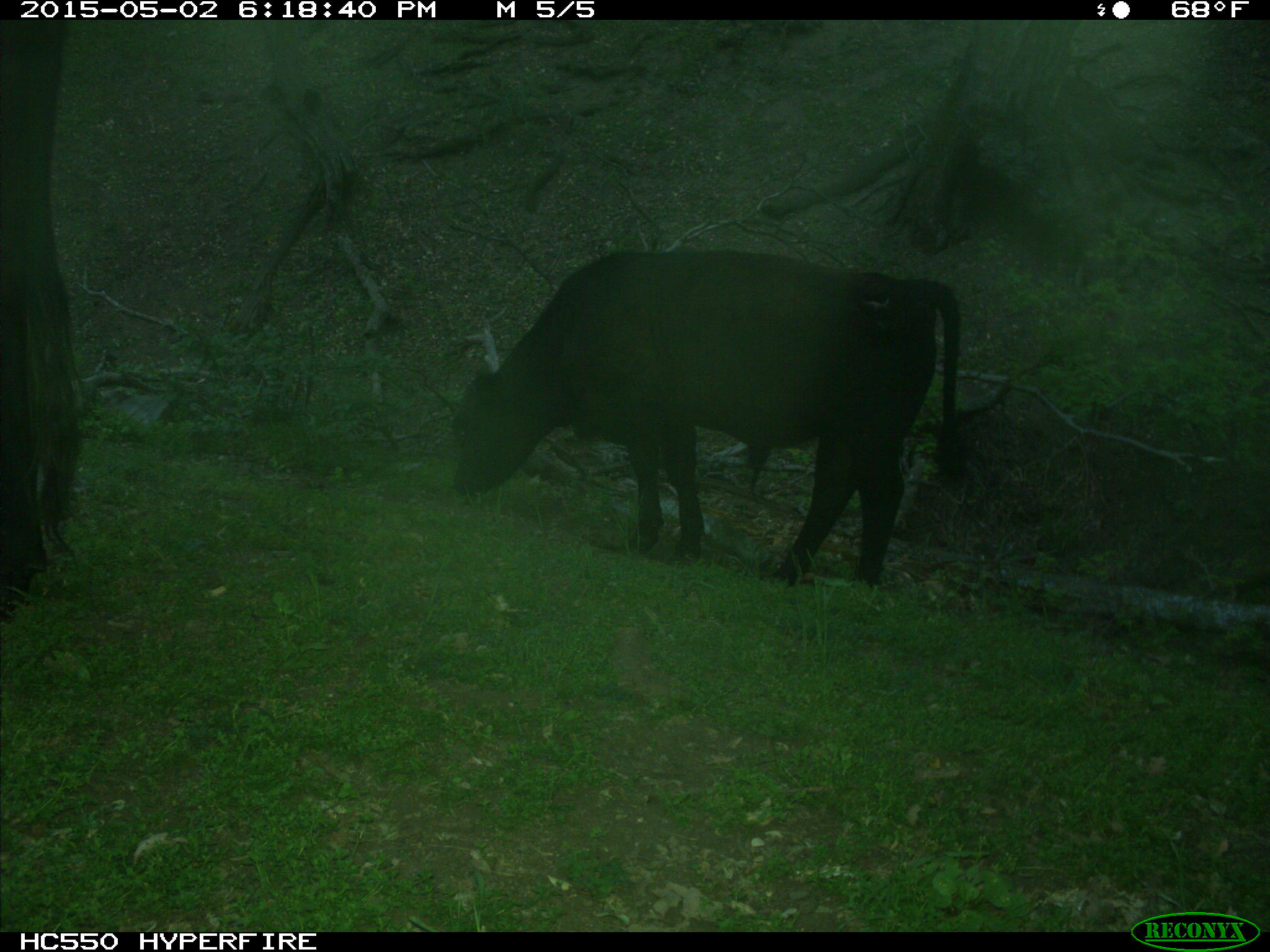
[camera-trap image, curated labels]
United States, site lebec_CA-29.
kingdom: Animalia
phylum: Chordata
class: Mammalia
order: Artiodactyla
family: Bovidae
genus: Bos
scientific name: Bos taurus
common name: domestic cow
Bos taurus (domestic cow).